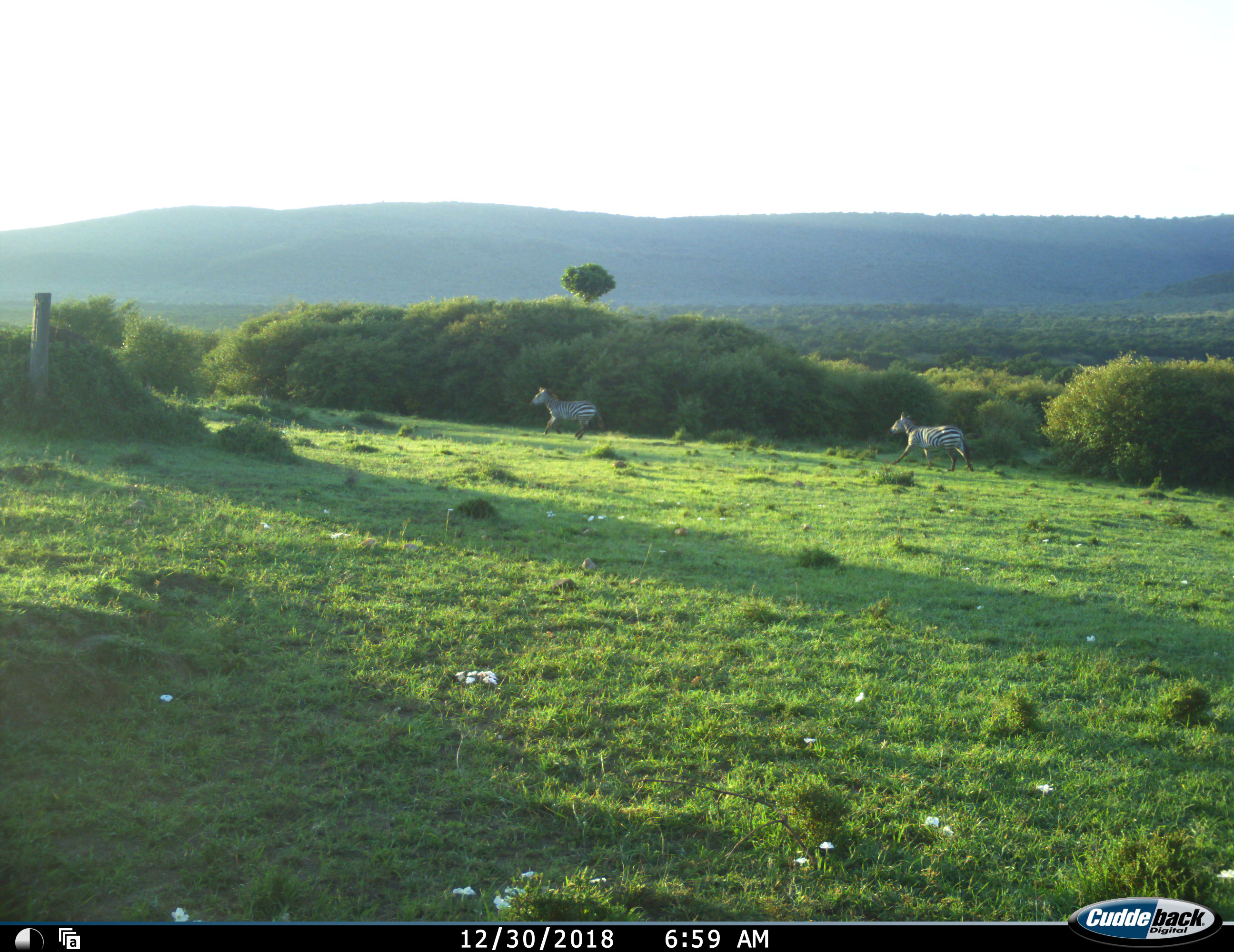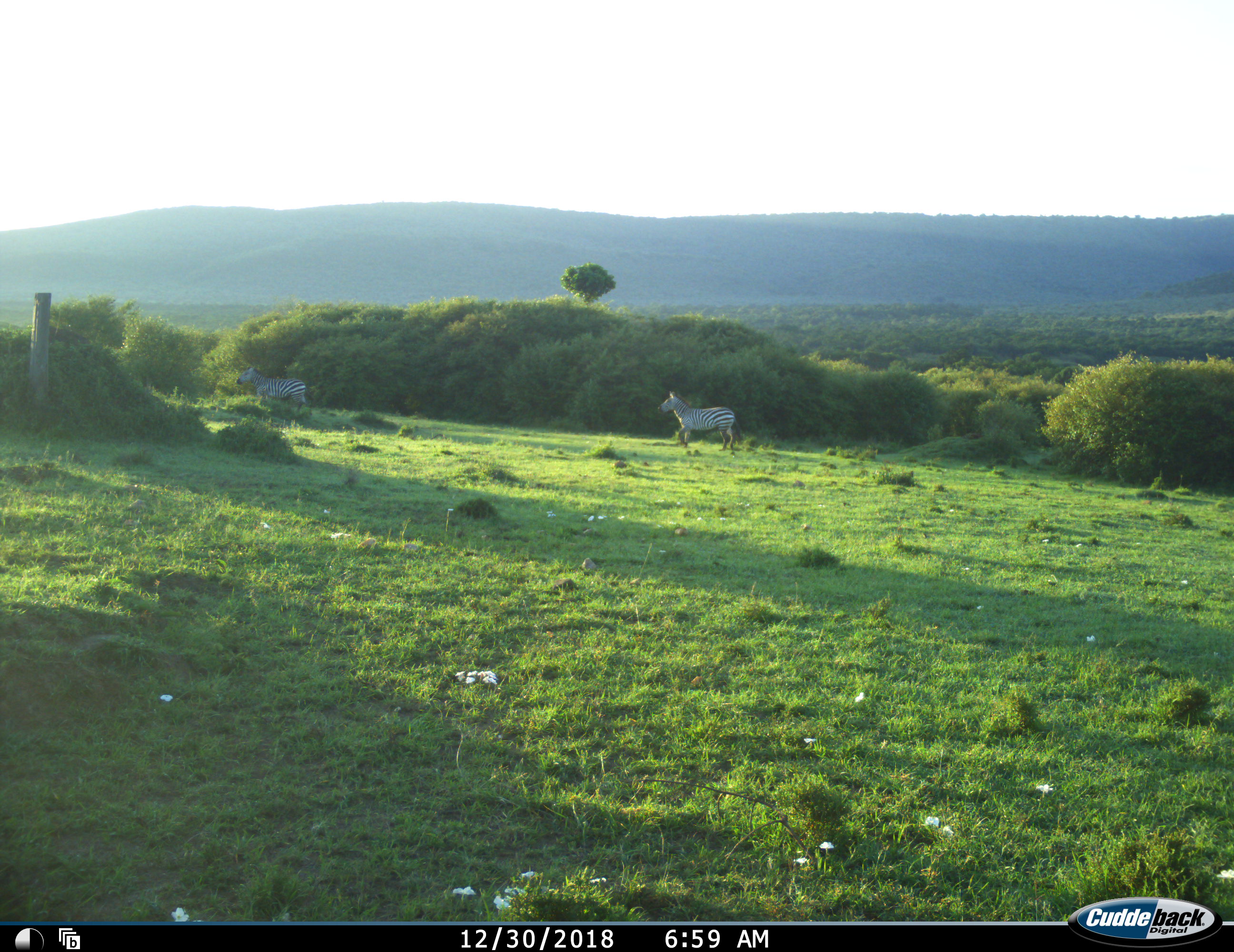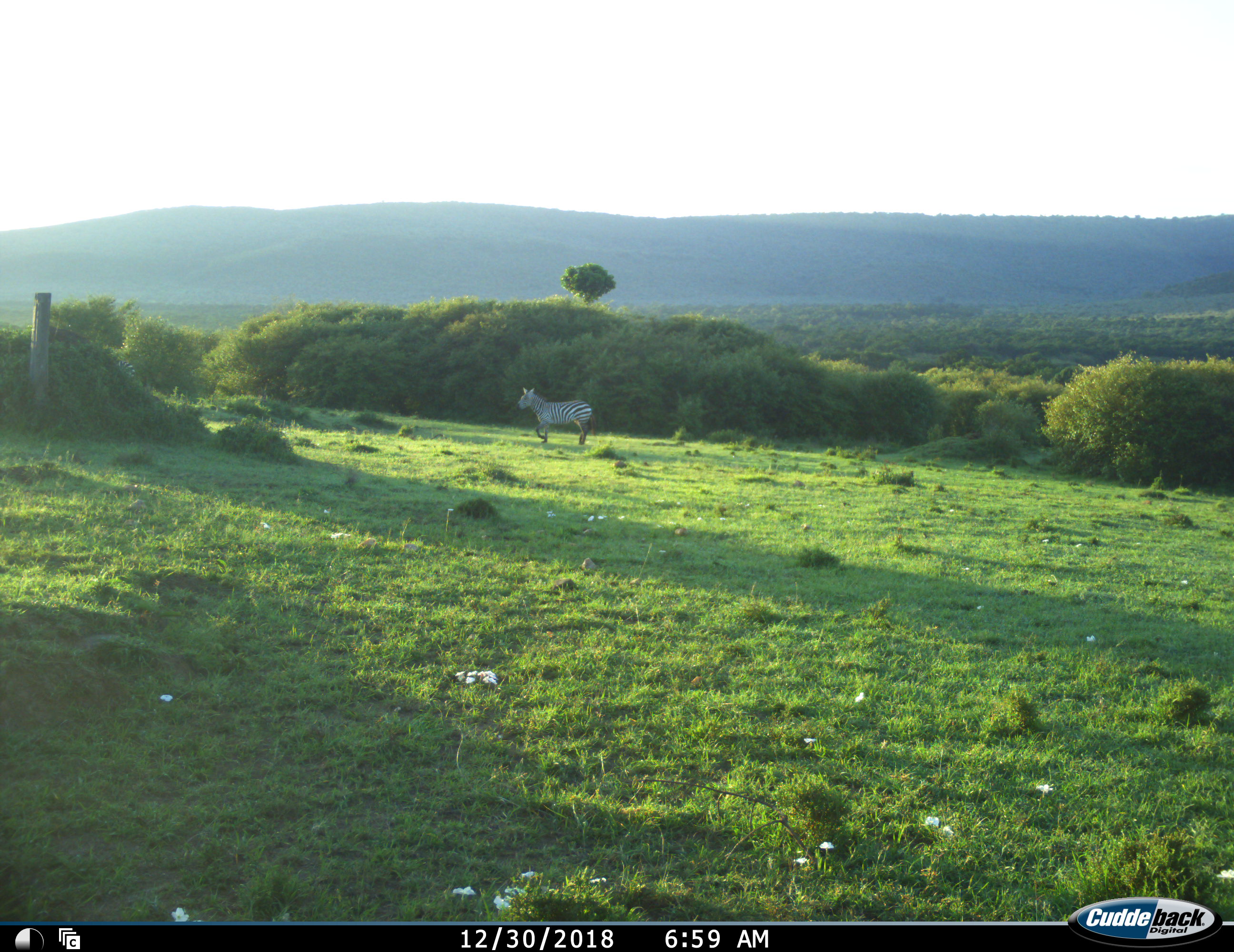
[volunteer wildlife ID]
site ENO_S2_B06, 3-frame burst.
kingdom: Animalia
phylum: Chordata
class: Mammalia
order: Perissodactyla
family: Equidae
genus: Equus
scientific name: Equus quagga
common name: plains zebra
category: zebraplains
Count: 2.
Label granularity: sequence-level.